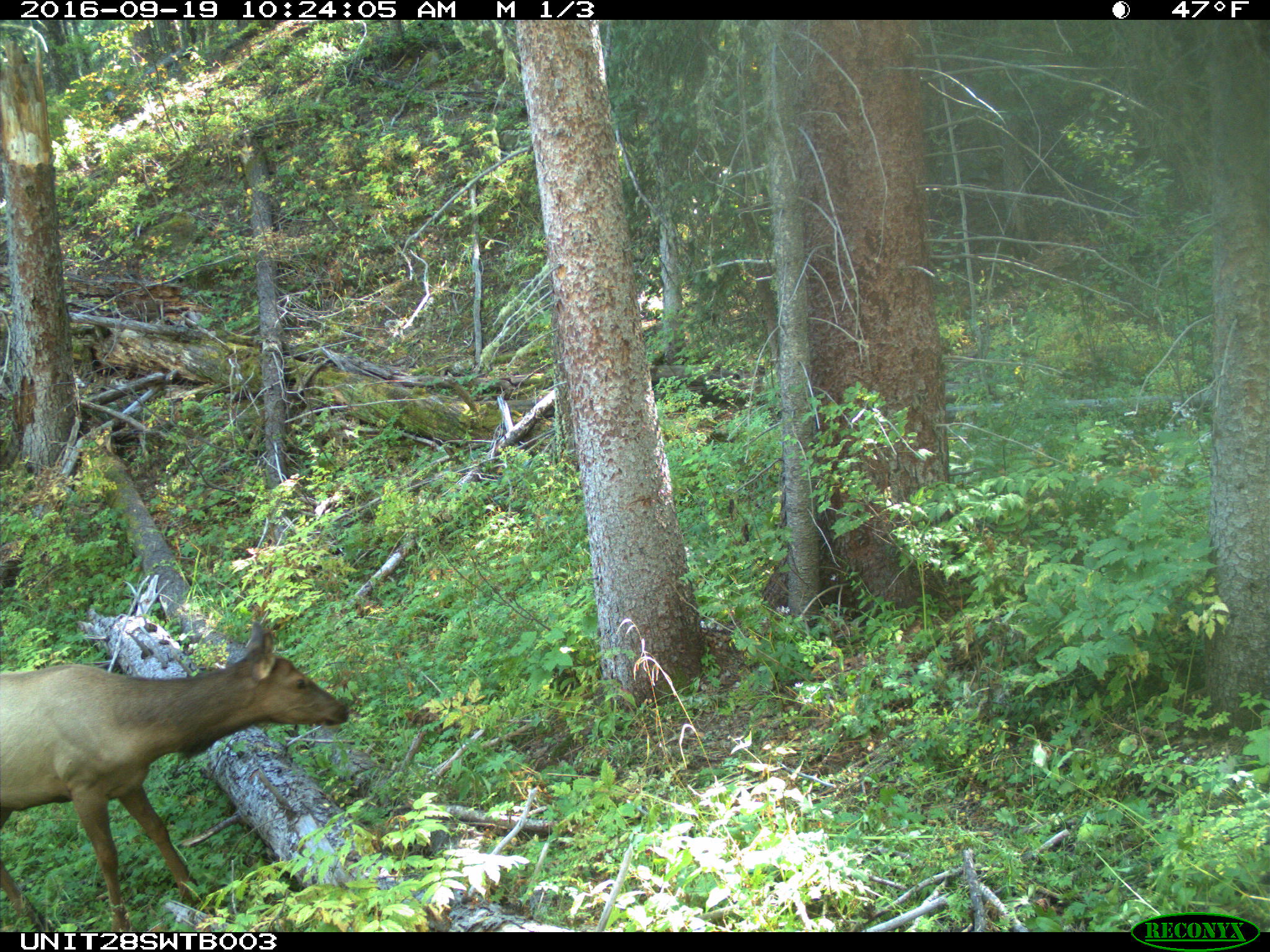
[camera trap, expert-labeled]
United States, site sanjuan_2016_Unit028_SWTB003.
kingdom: Animalia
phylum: Chordata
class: Mammalia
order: Artiodactyla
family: Cervidae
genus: Cervus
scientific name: Cervus elaphus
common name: red deer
Cervus elaphus (red deer).